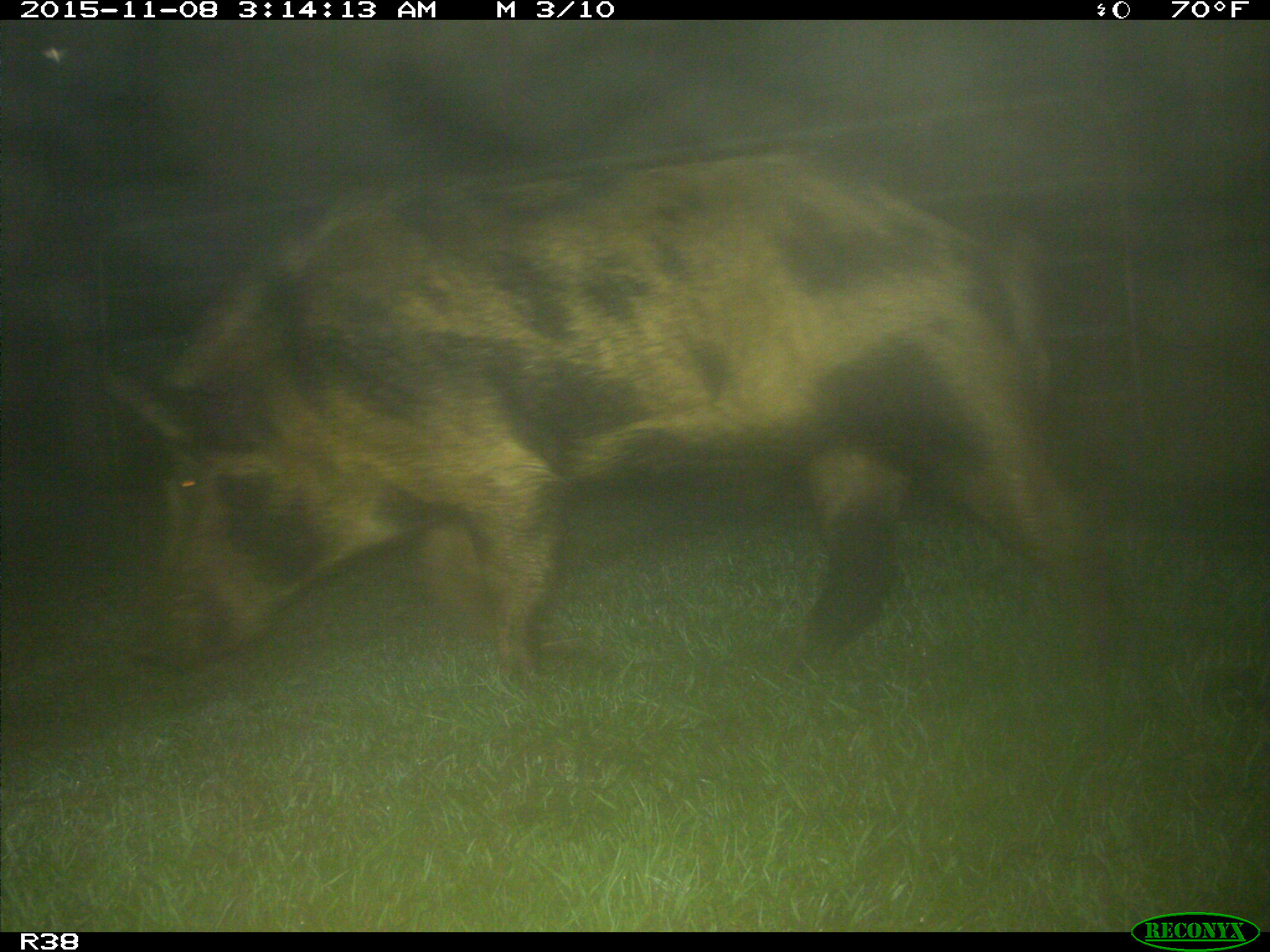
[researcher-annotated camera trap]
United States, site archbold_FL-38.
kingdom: Animalia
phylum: Chordata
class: Mammalia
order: Artiodactyla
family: Suidae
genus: Sus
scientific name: Sus scrofa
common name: wild boar